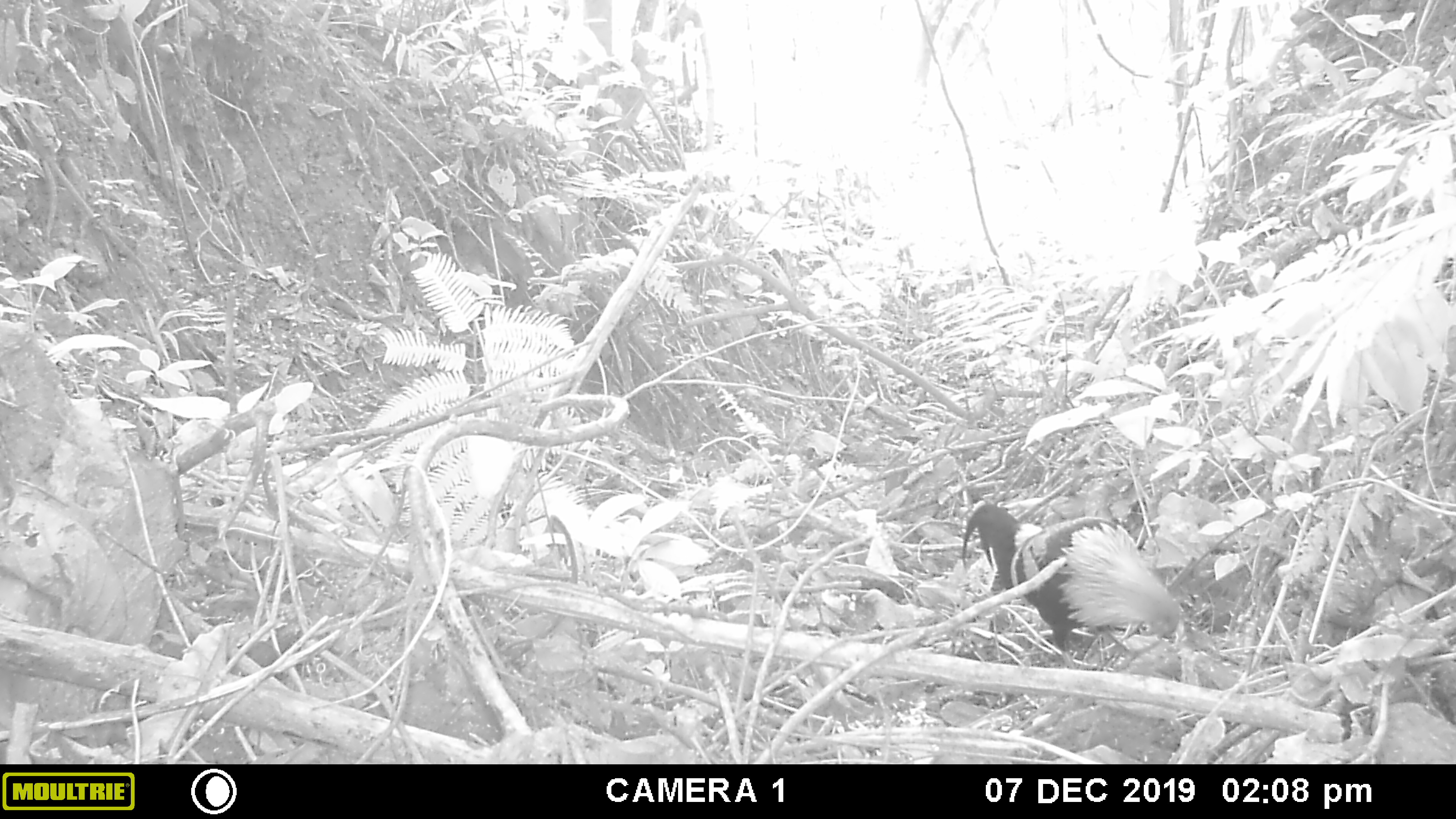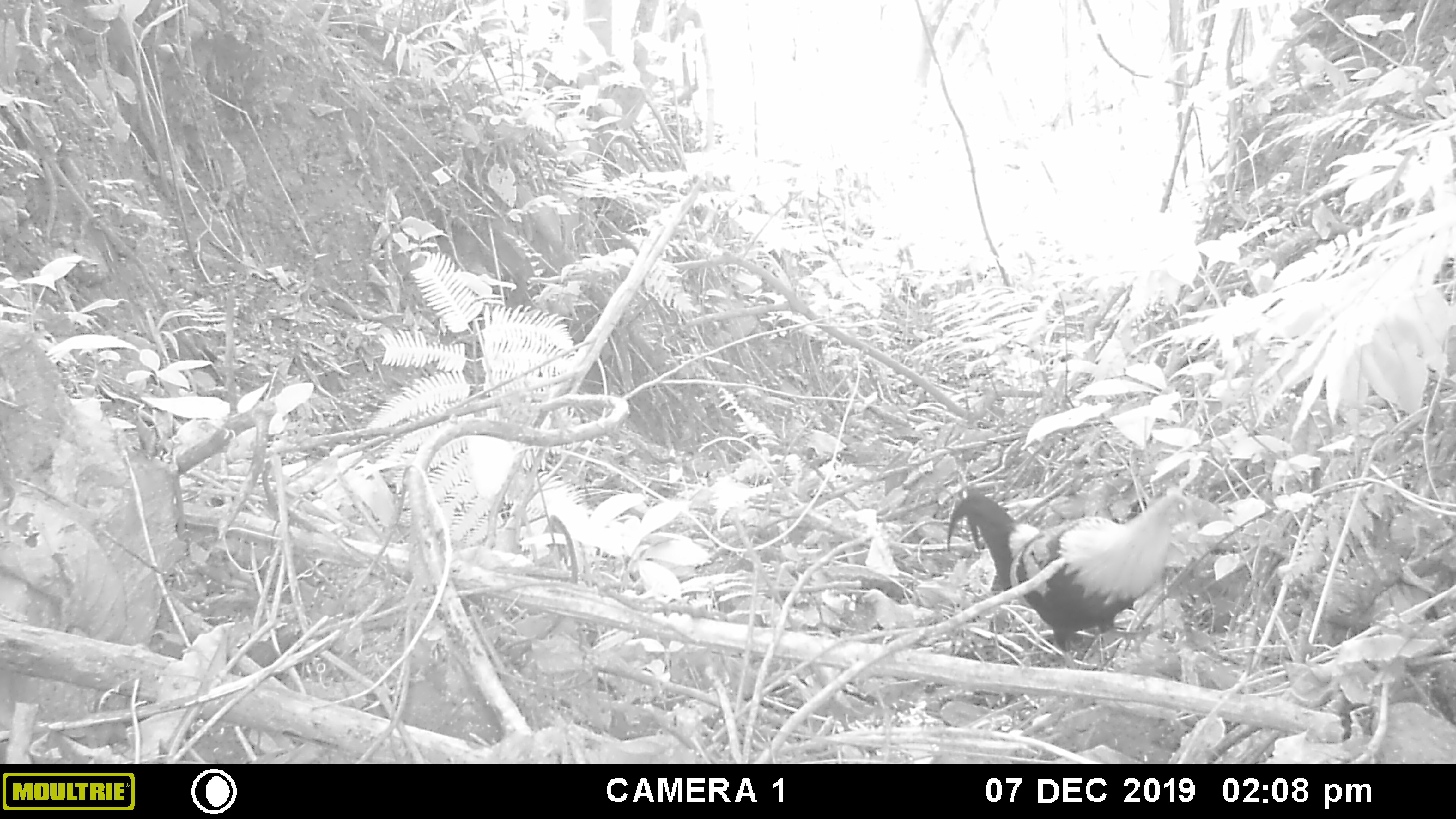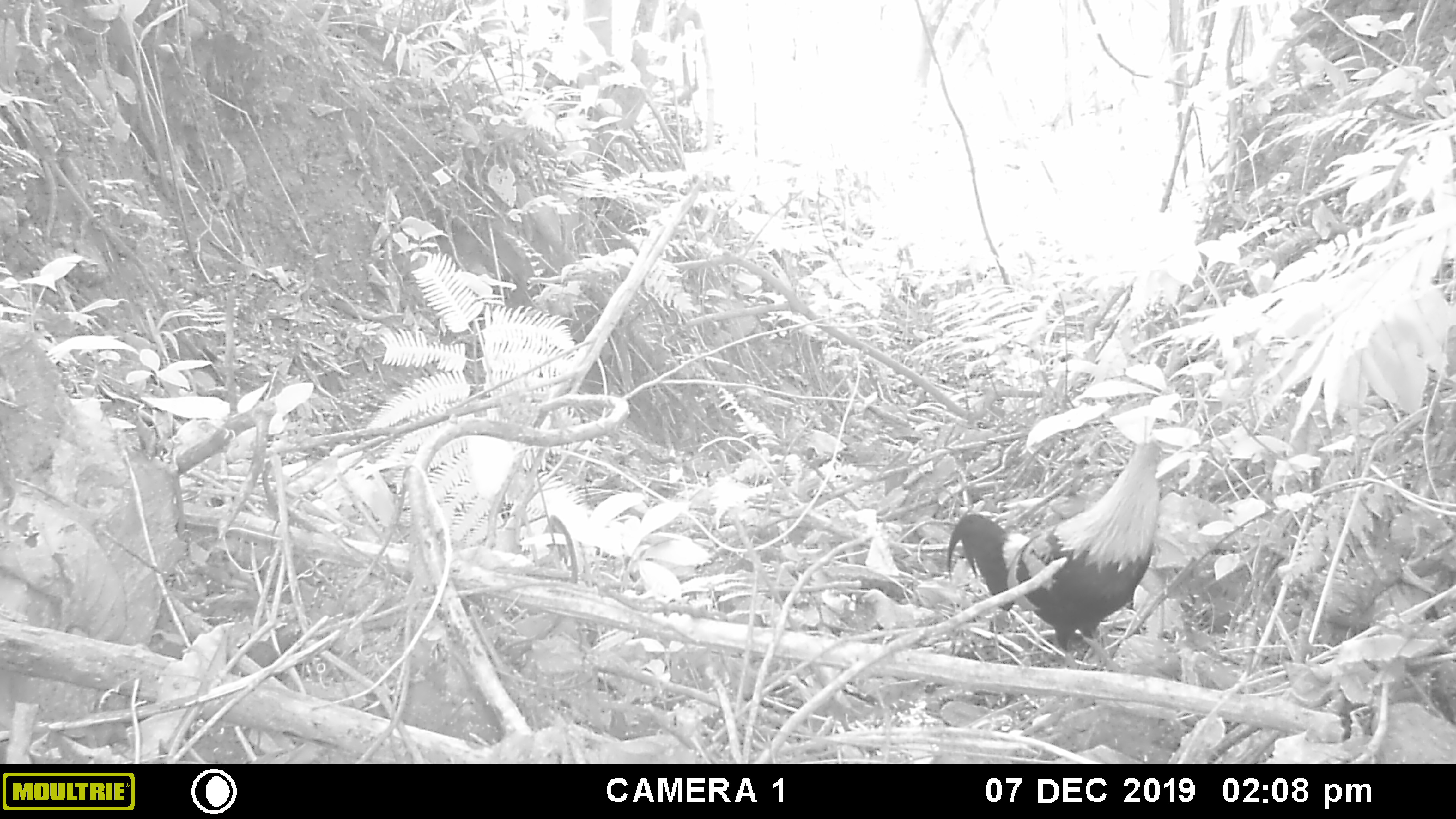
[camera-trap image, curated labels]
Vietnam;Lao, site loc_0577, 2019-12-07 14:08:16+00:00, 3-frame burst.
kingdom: Animalia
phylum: Chordata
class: Aves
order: Galliformes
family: Phasianidae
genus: Gallus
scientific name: Gallus gallus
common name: red junglefowl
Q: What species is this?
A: Red junglefowl (Gallus gallus).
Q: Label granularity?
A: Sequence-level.